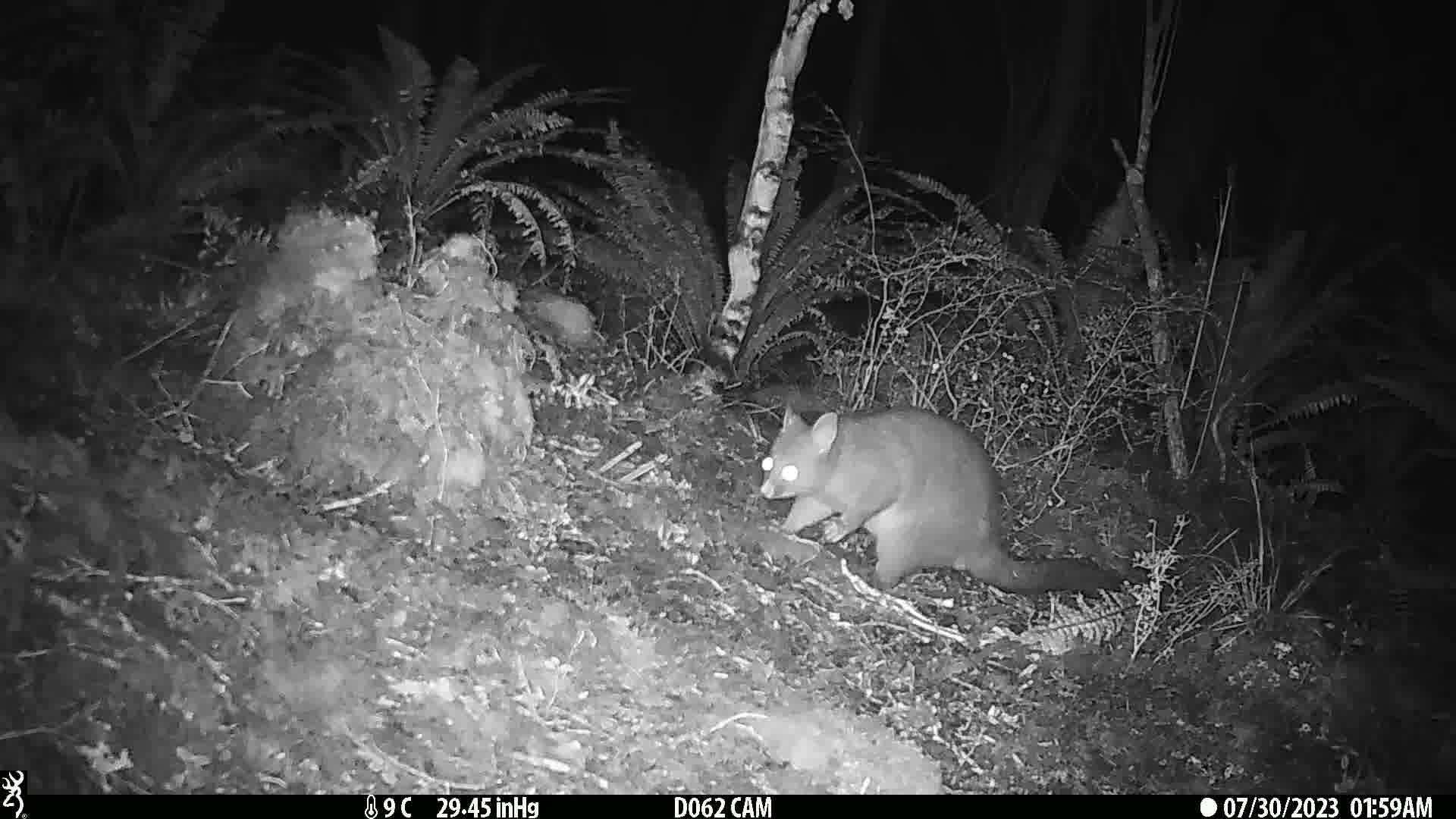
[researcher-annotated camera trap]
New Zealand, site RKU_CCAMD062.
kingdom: Animalia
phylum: Chordata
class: Mammalia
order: Diprotodontia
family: Phalangeridae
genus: Trichosurus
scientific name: Trichosurus vulpecula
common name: common brushtail possum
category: possum